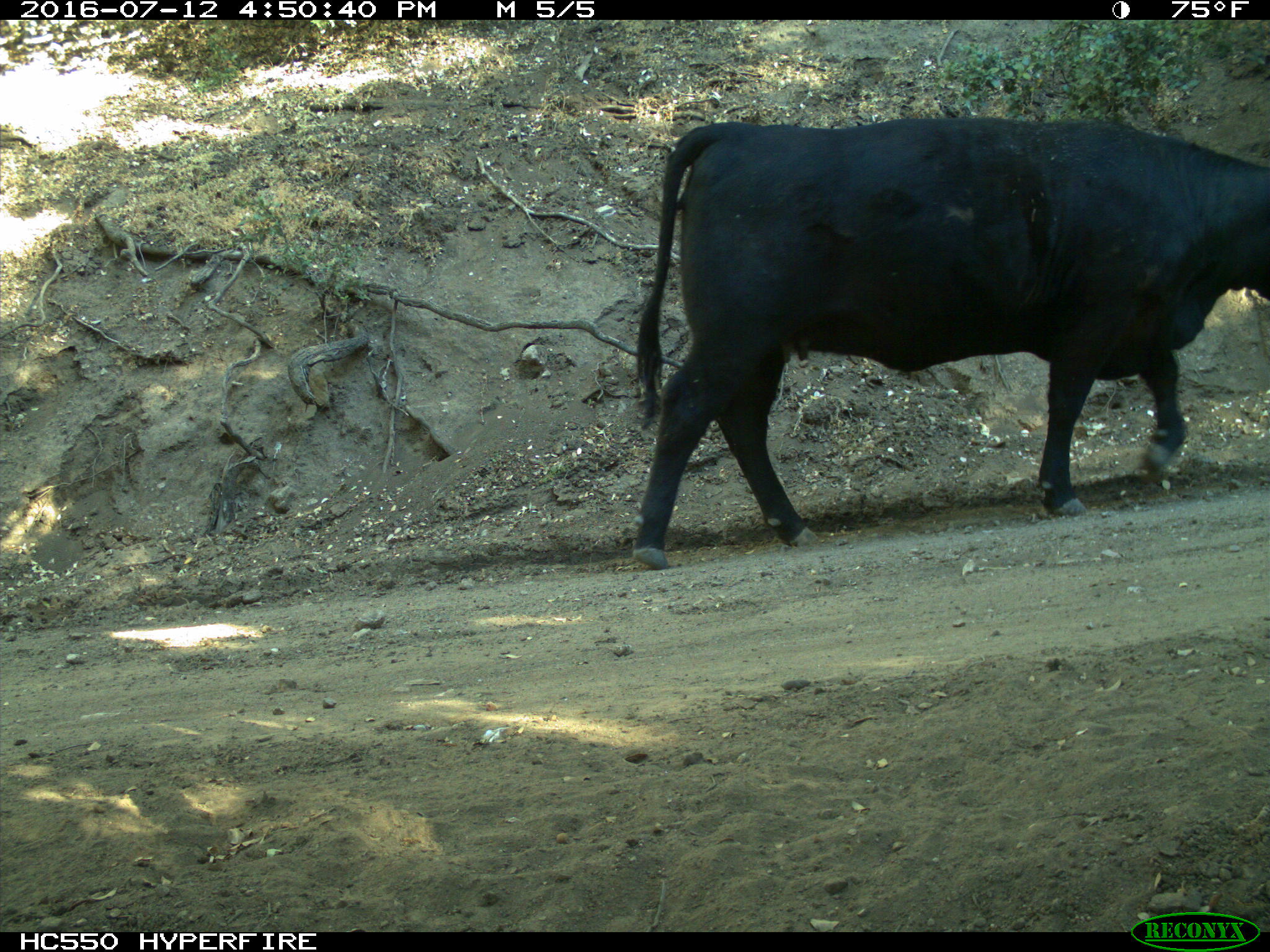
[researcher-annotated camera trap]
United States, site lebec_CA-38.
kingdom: Animalia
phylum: Chordata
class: Mammalia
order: Artiodactyla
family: Bovidae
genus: Bos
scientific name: Bos taurus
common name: domestic cow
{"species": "Bos taurus (domestic cow)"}